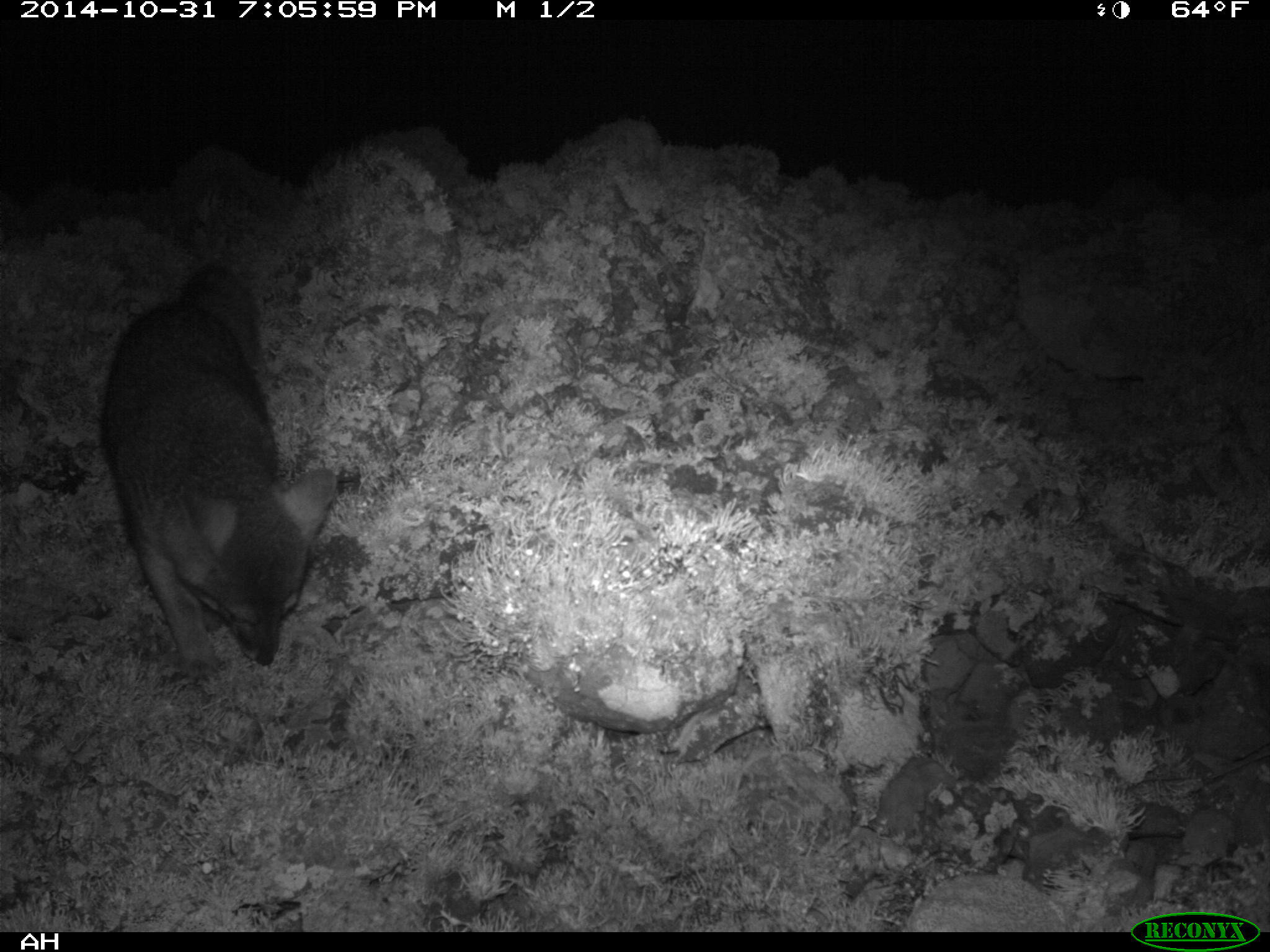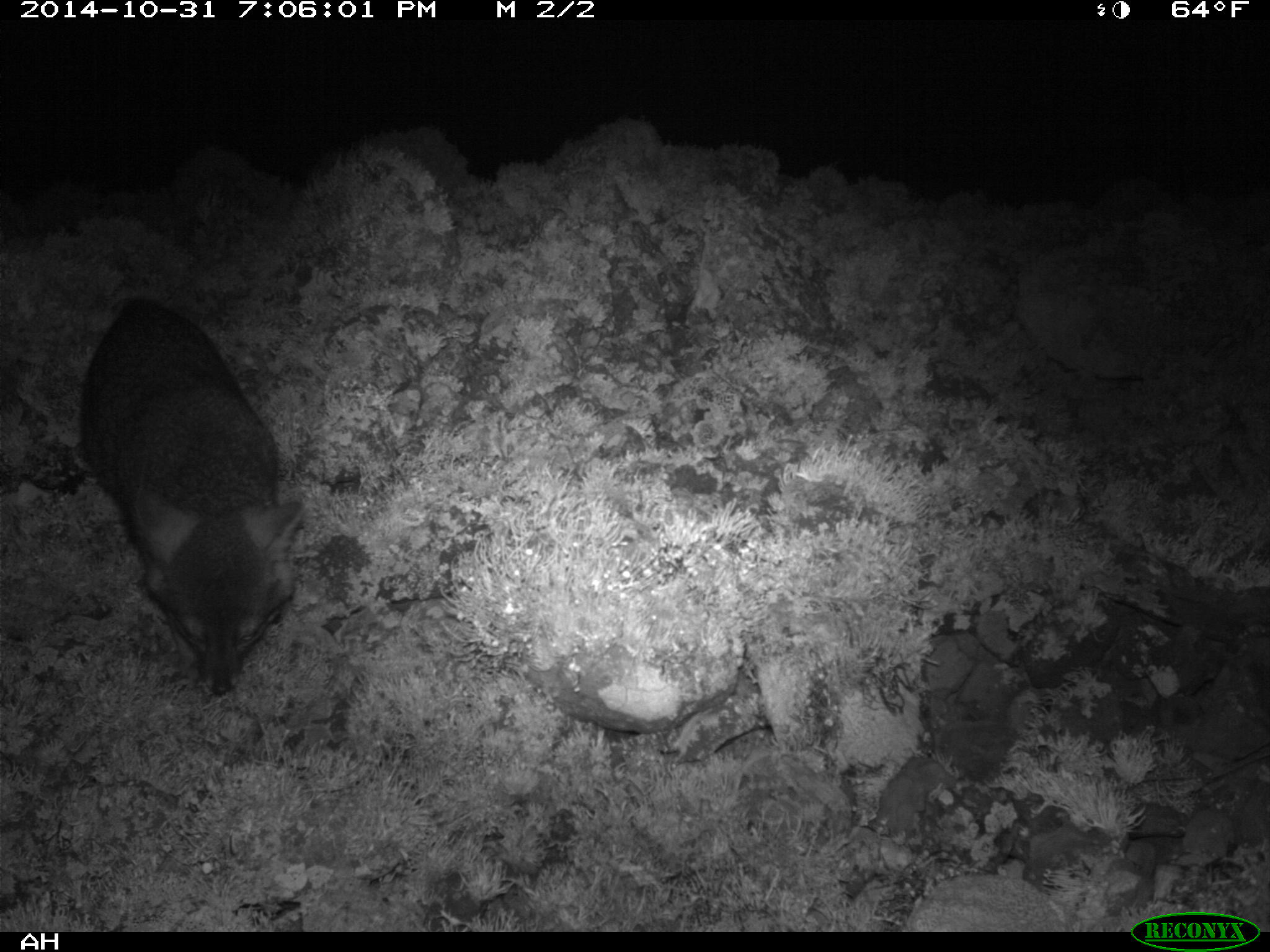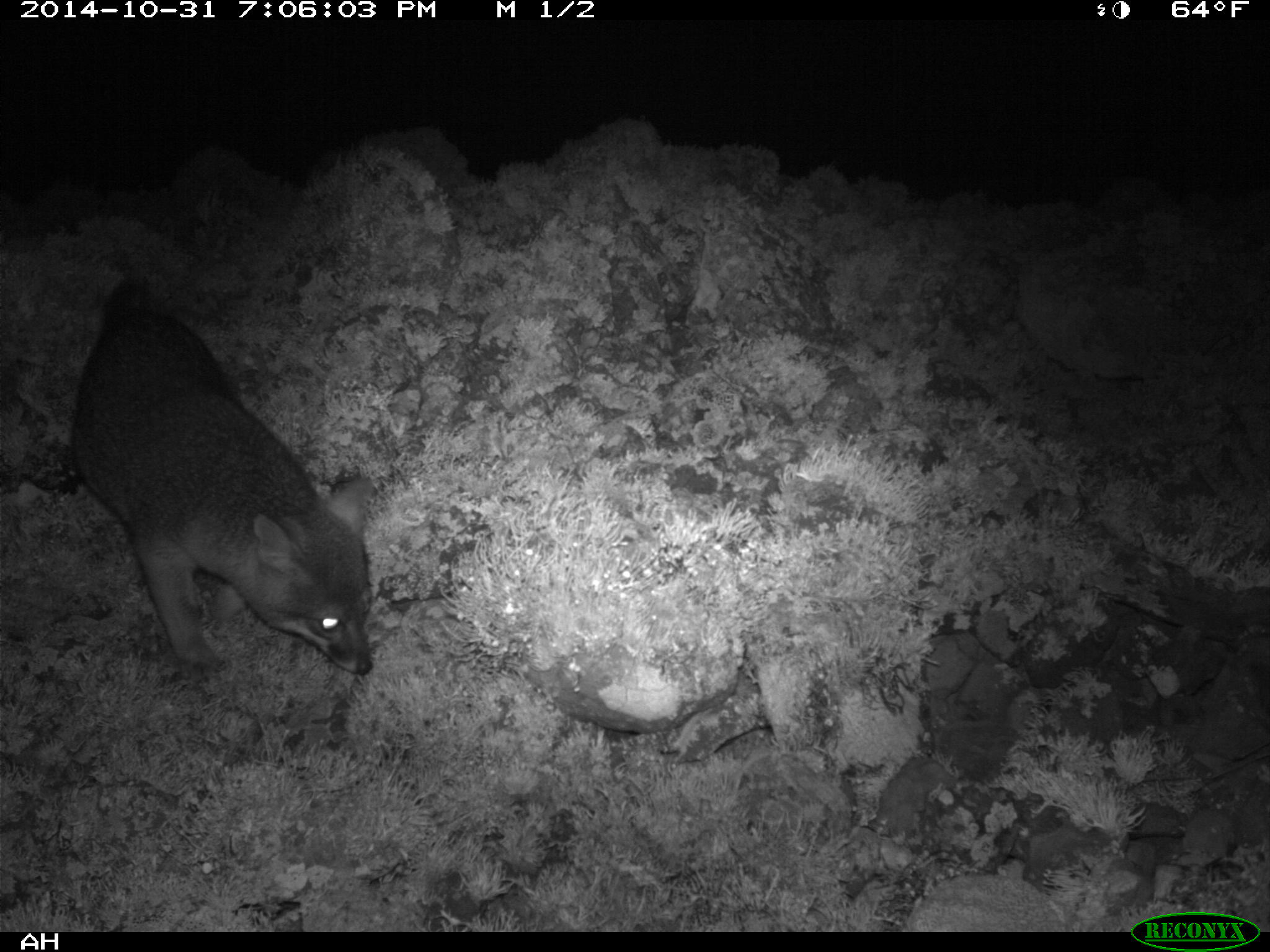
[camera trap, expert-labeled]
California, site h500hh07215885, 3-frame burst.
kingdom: Animalia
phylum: Chordata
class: Mammalia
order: Carnivora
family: Canidae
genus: Urocyon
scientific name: Urocyon littoralis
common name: island fox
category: fox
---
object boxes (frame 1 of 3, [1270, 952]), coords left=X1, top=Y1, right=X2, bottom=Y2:
fox: left=100, top=263, right=337, bottom=677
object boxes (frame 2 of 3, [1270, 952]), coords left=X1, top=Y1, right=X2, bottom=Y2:
fox: left=77, top=299, right=303, bottom=695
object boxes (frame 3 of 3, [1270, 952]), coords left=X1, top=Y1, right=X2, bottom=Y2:
fox: left=70, top=282, right=371, bottom=681